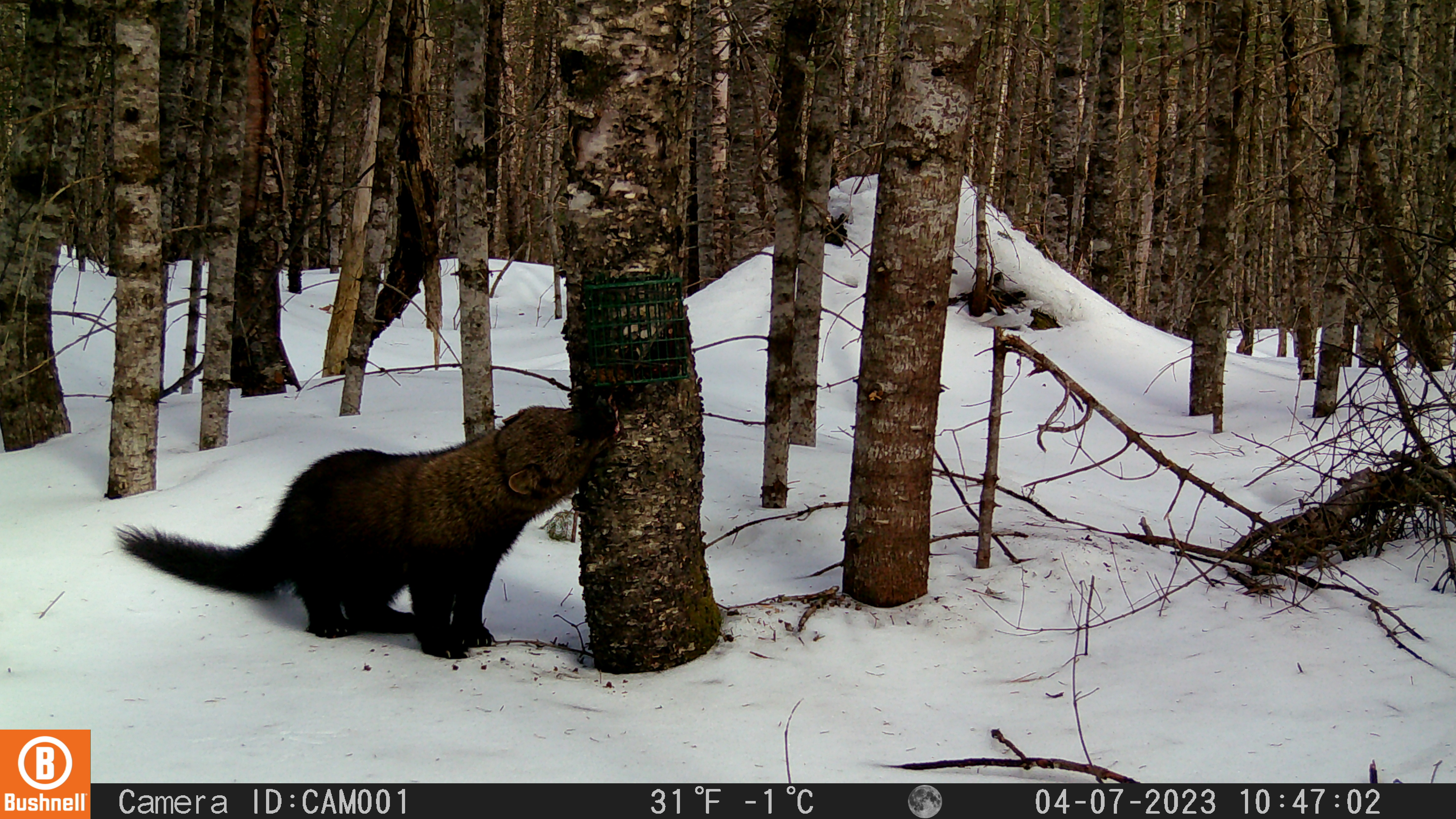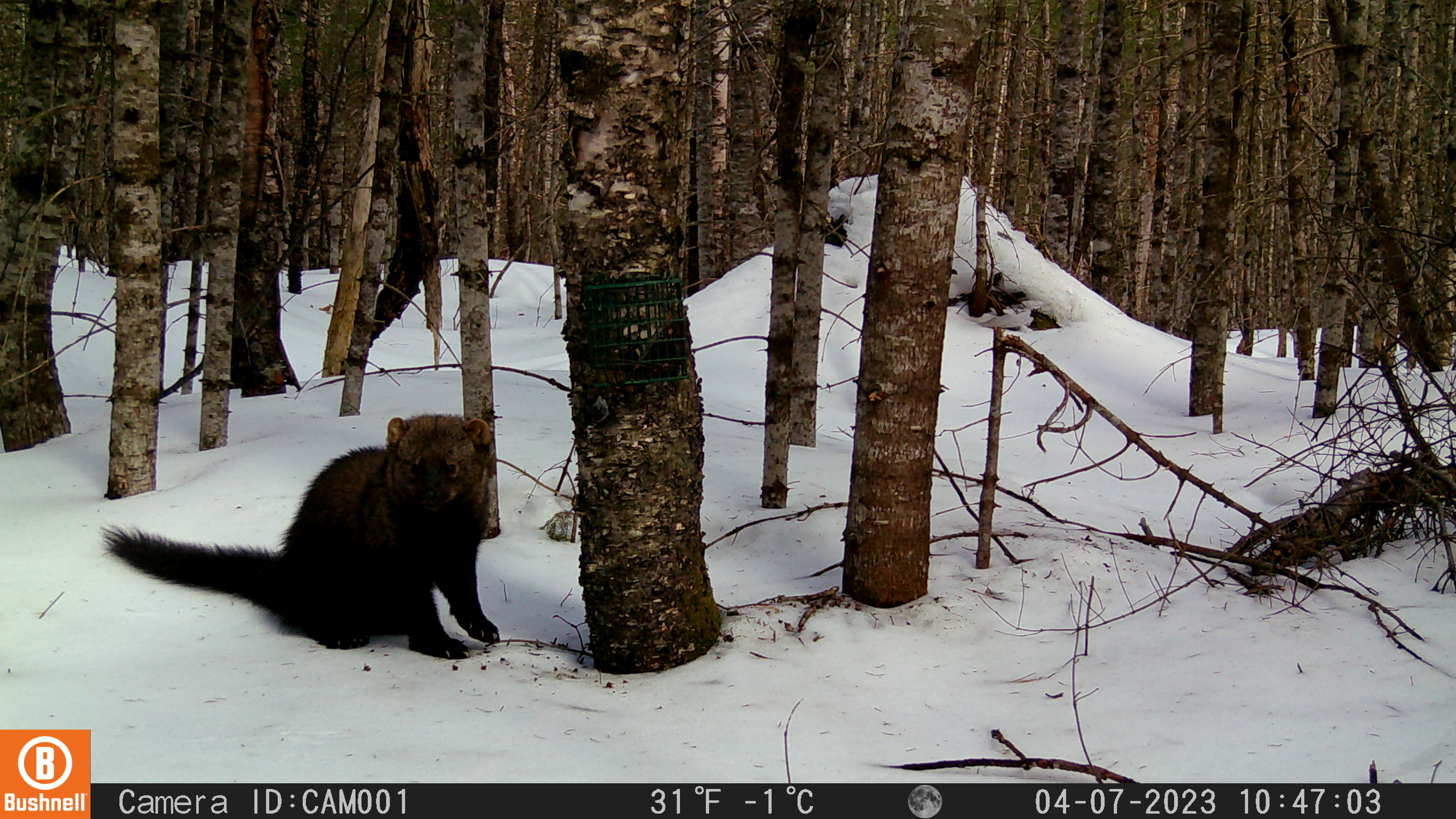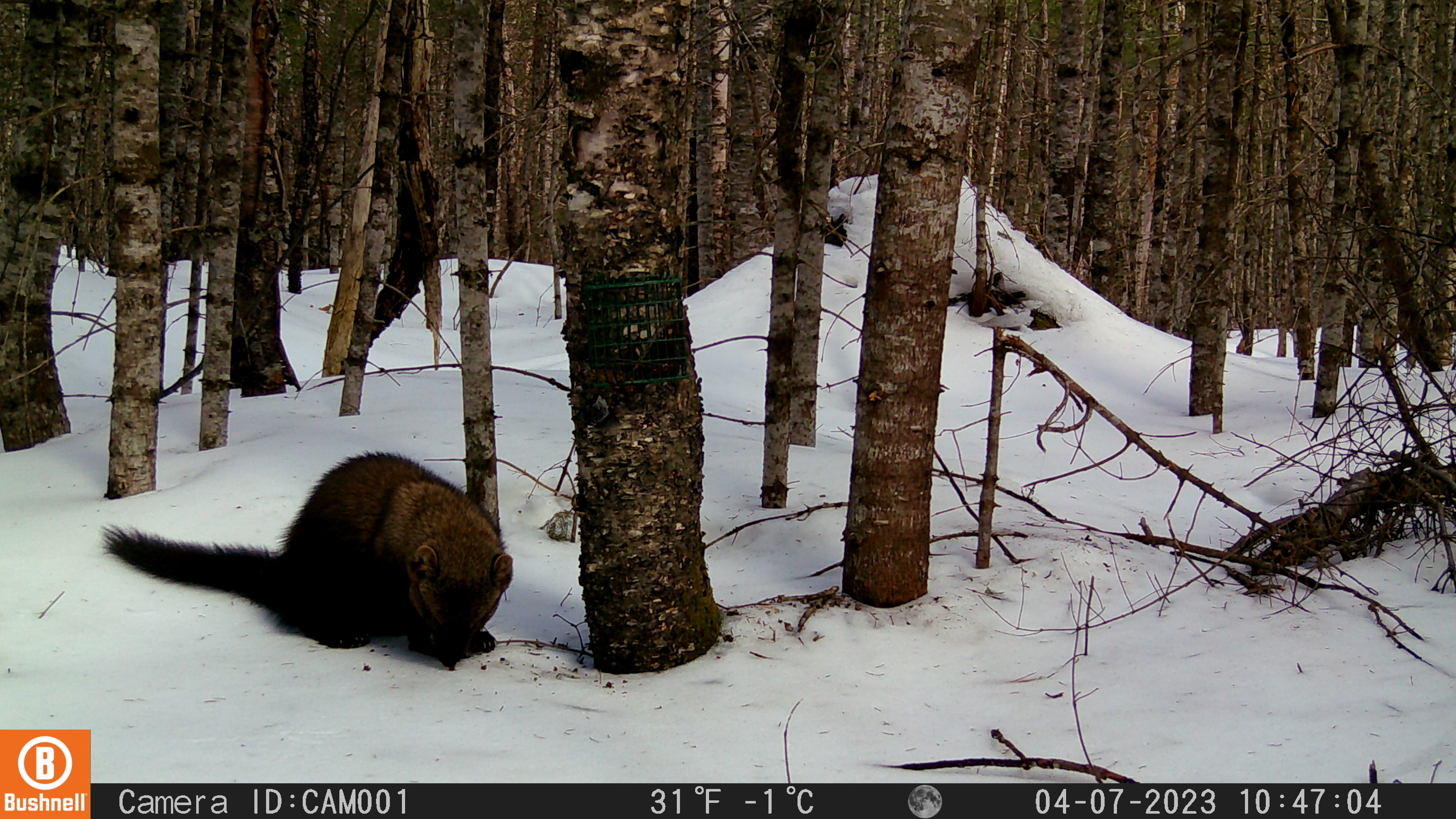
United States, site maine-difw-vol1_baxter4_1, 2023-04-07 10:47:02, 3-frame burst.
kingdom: Animalia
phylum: Chordata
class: Mammalia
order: Carnivora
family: Mustelidae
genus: Pekania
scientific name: Pekania pennanti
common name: fisher